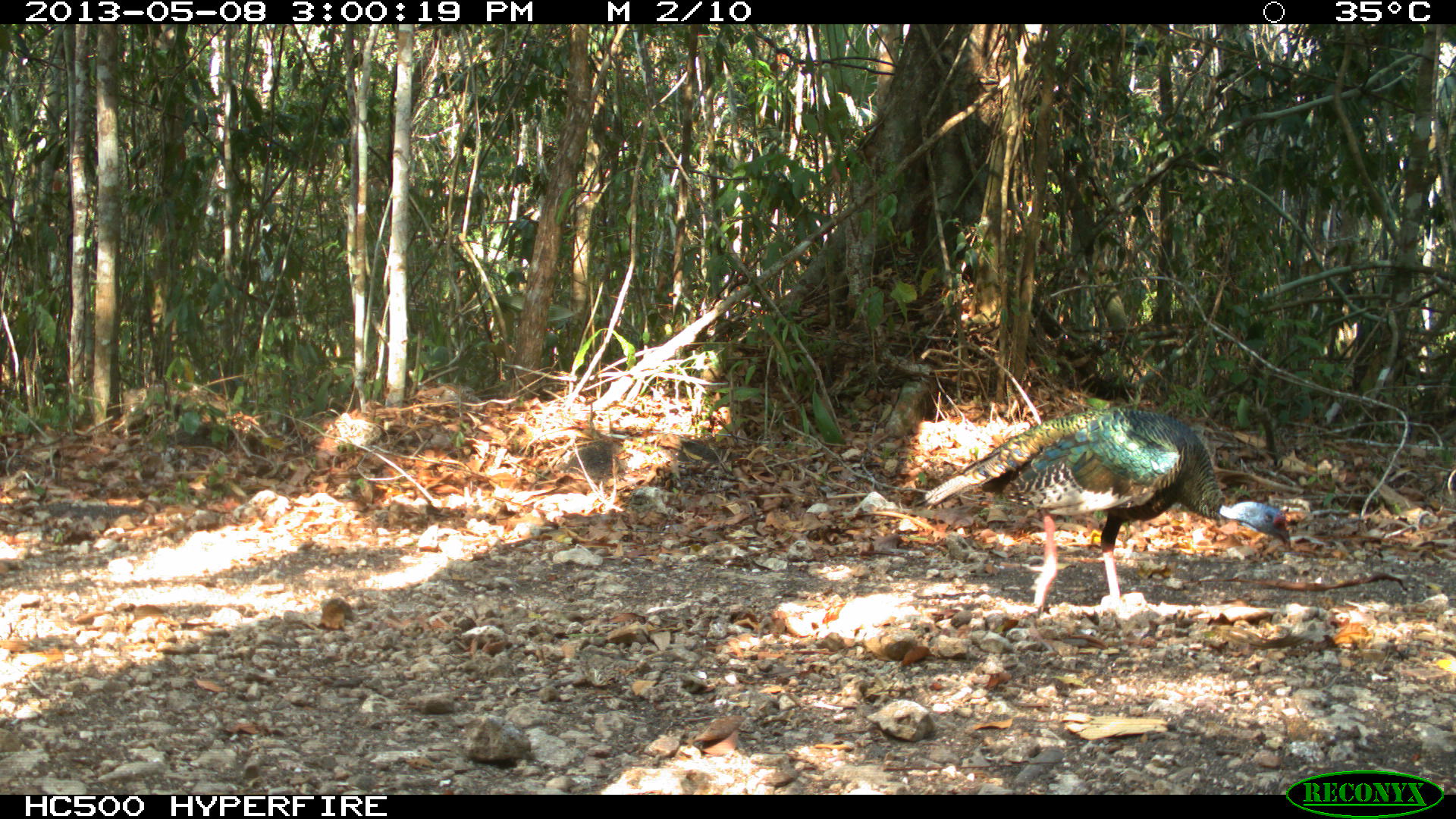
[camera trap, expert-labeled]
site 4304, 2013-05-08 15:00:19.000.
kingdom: Animalia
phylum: Chordata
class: Aves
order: Galliformes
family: Phasianidae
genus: Meleagris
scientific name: Meleagris ocellata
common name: ocellated turkey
Meleagris ocellata (ocellated turkey), count 1, sex male.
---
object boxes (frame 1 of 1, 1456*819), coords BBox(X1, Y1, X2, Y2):
meleagris ocellata: BBox(921, 403, 1292, 612)